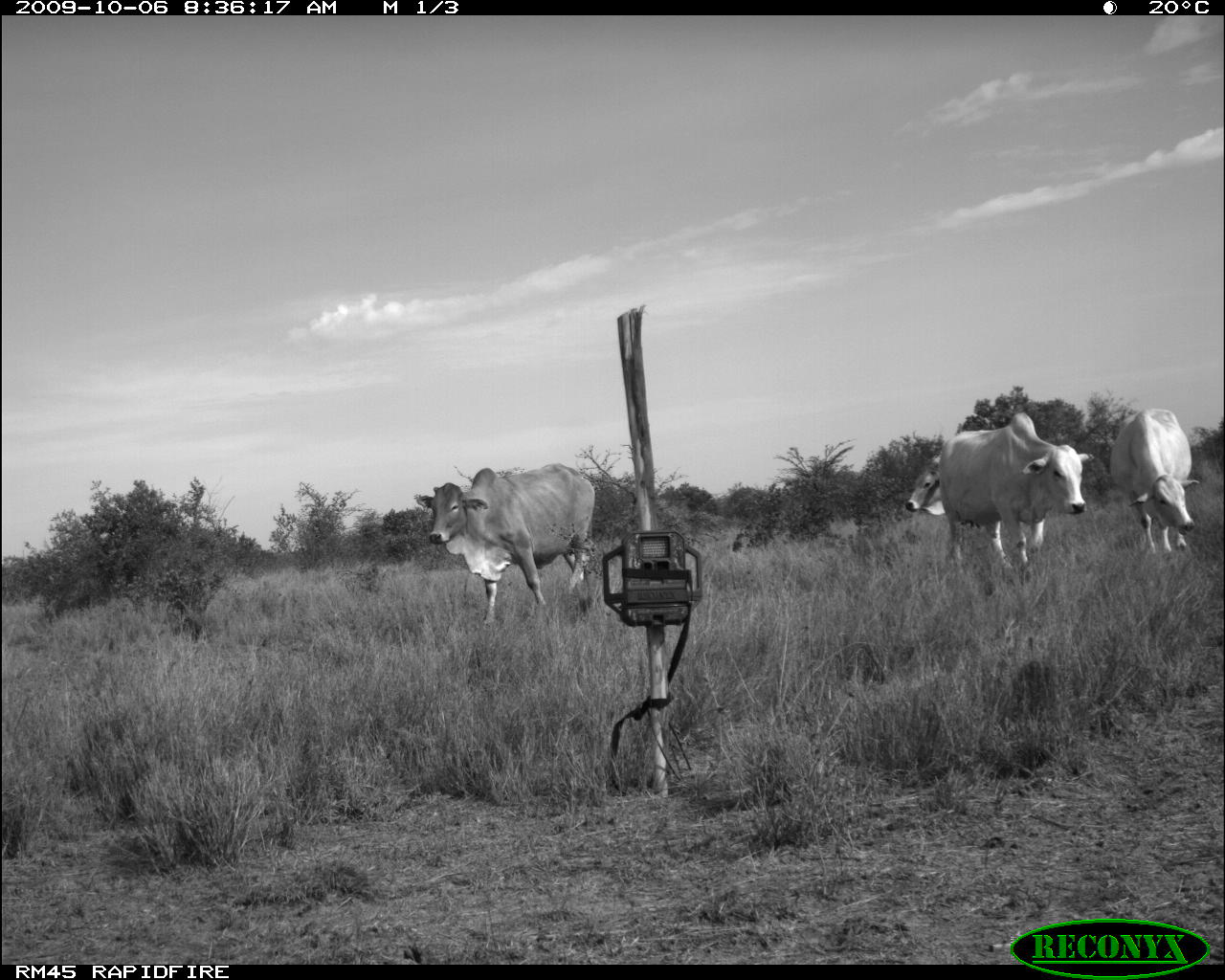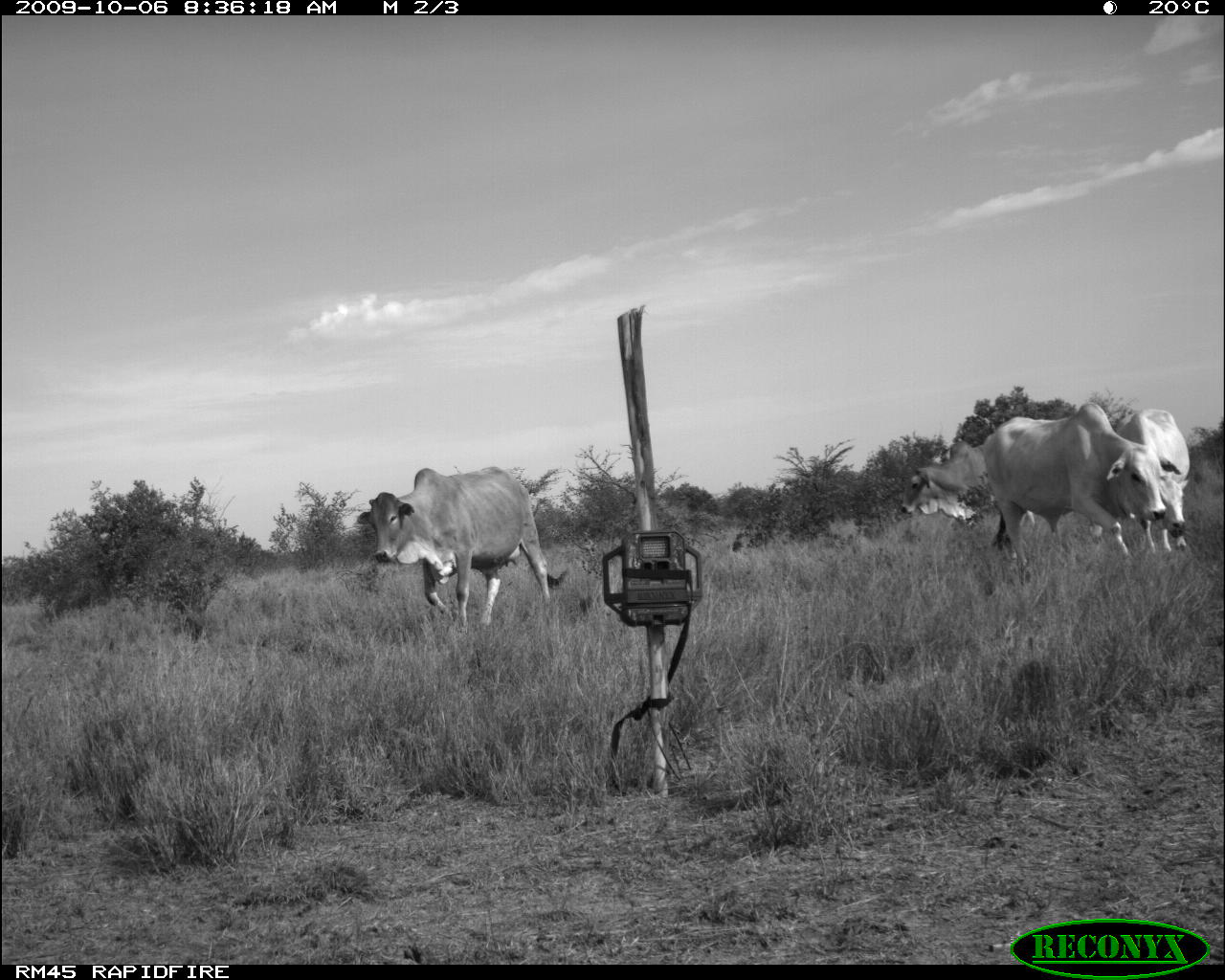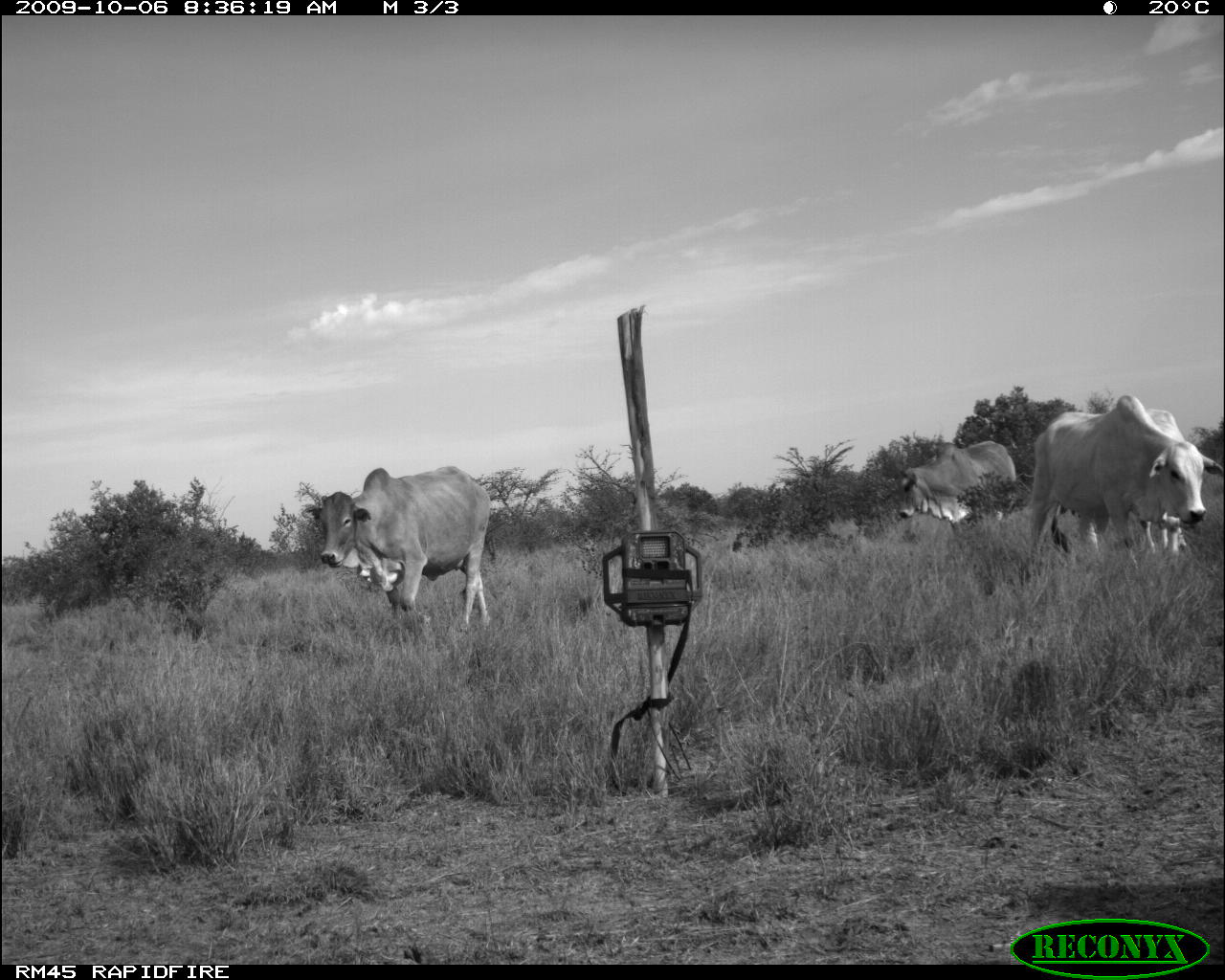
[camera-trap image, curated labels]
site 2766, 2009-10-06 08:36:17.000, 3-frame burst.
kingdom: Animalia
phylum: Chordata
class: Mammalia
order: Artiodactyla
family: Bovidae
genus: Bos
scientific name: Bos taurus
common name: domestic cattle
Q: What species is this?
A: Bos taurus (domestic cattle).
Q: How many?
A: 4.